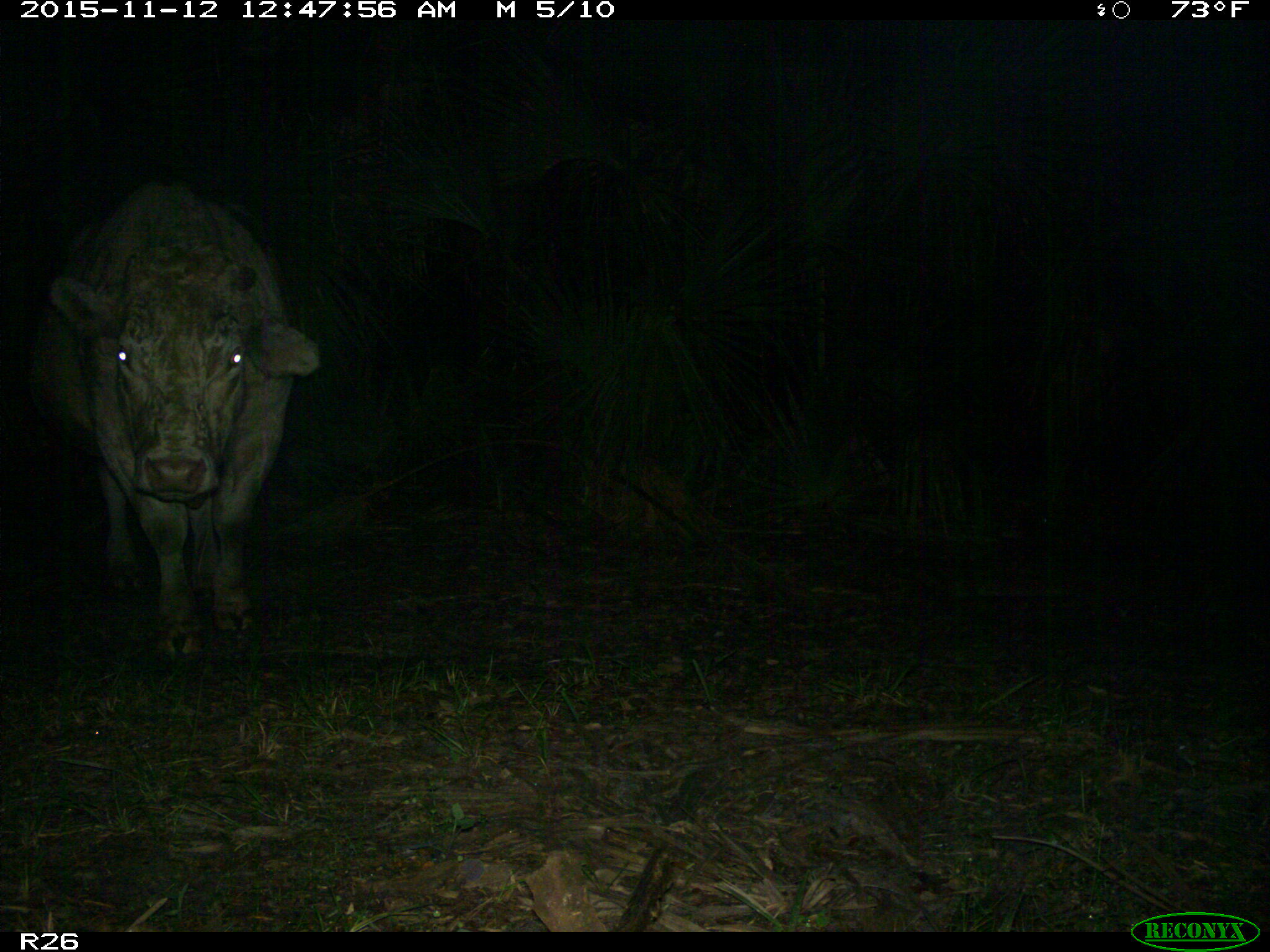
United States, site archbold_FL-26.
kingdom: Animalia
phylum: Chordata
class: Mammalia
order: Artiodactyla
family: Bovidae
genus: Bos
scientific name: Bos taurus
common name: domestic cow